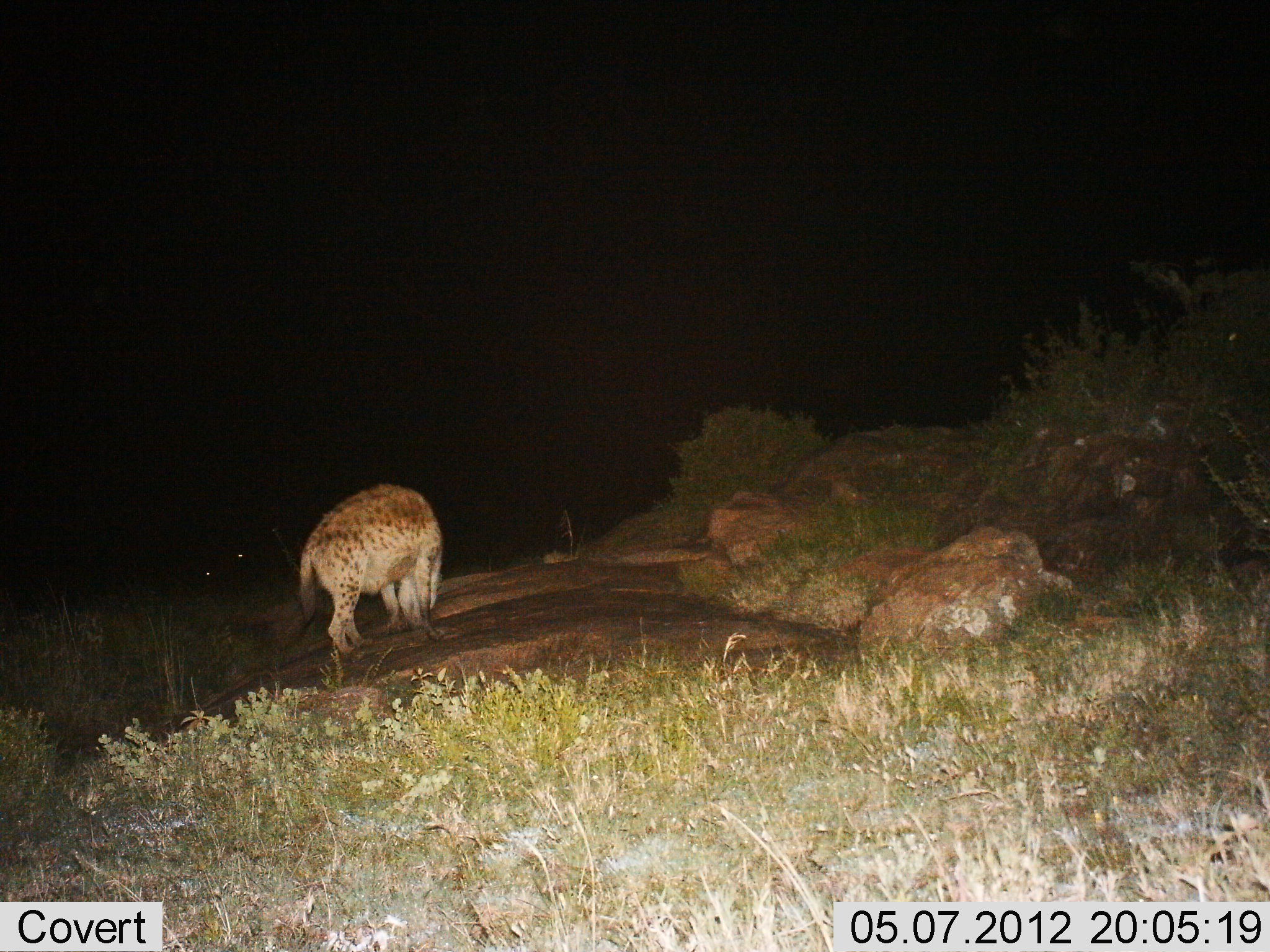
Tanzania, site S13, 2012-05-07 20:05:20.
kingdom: Animalia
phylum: Chordata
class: Mammalia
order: Carnivora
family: Hyaenidae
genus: Crocuta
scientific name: Crocuta crocuta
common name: spotted hyena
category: hyenaspotted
Hyenaspotted (spotted hyena) (Crocuta crocuta), count 1. Behavior (volunteer vote fractions): standing 82%, resting 0%, moving 27%, interacting 18%. Young present (vote fraction): 0%. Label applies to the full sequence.